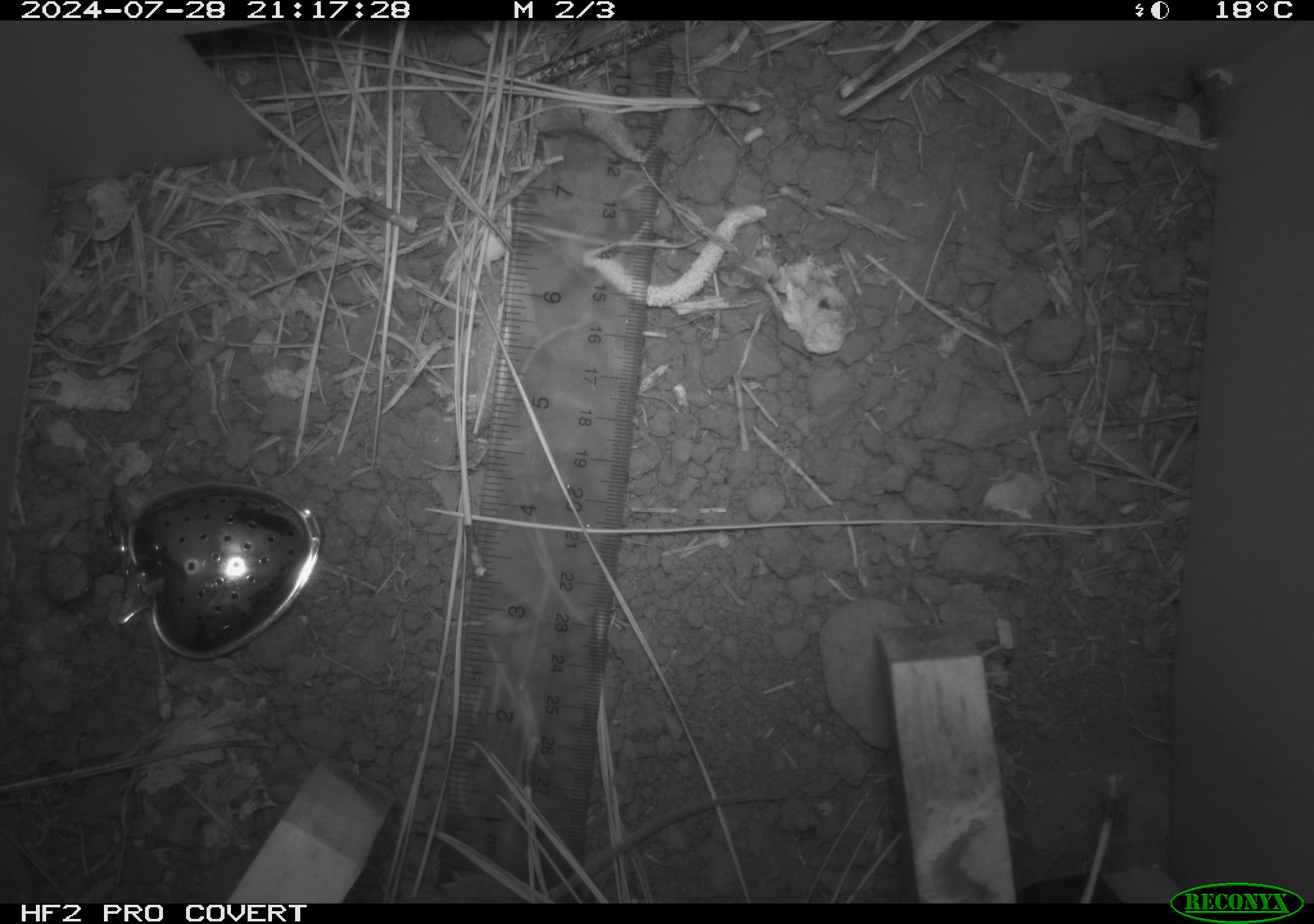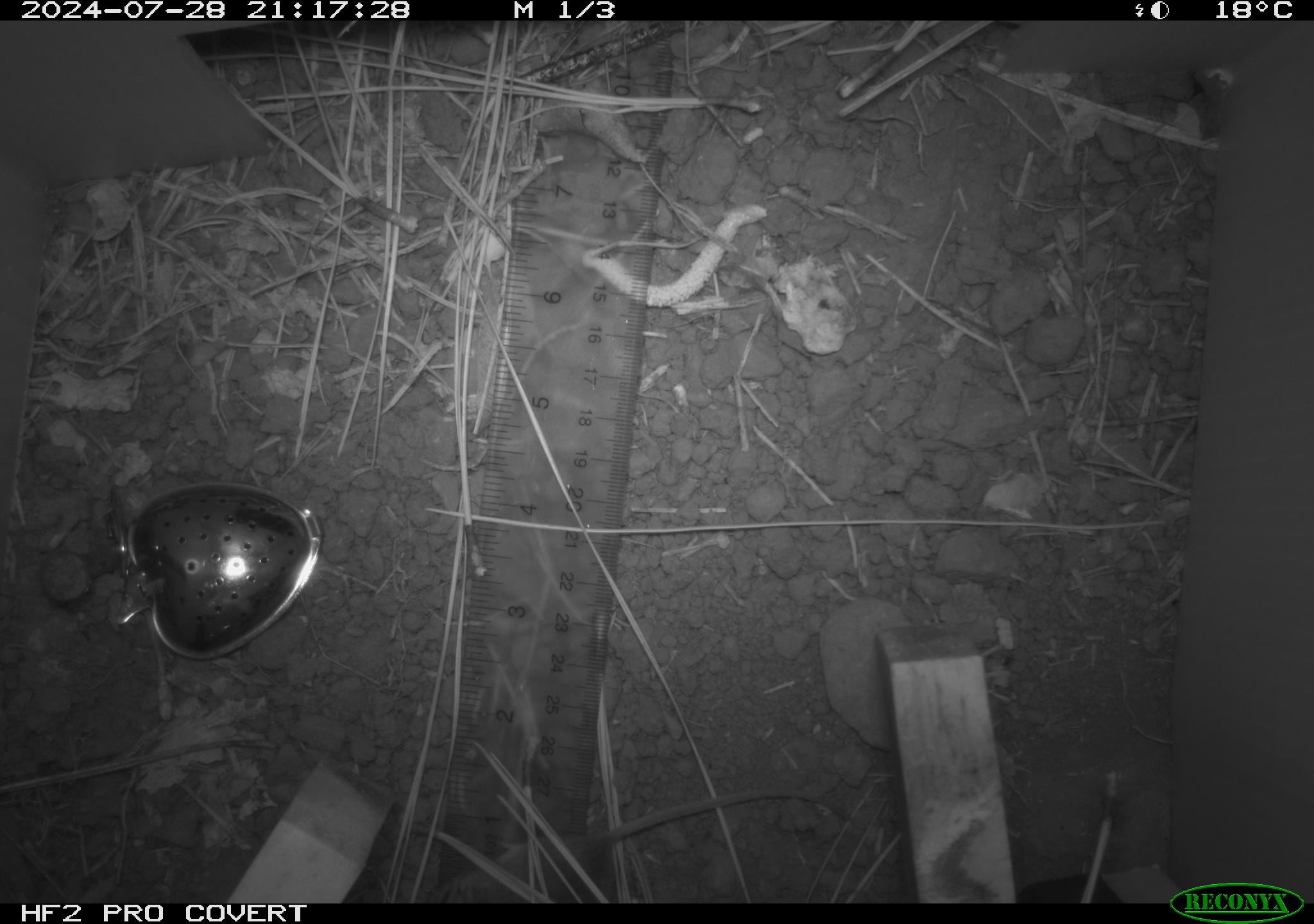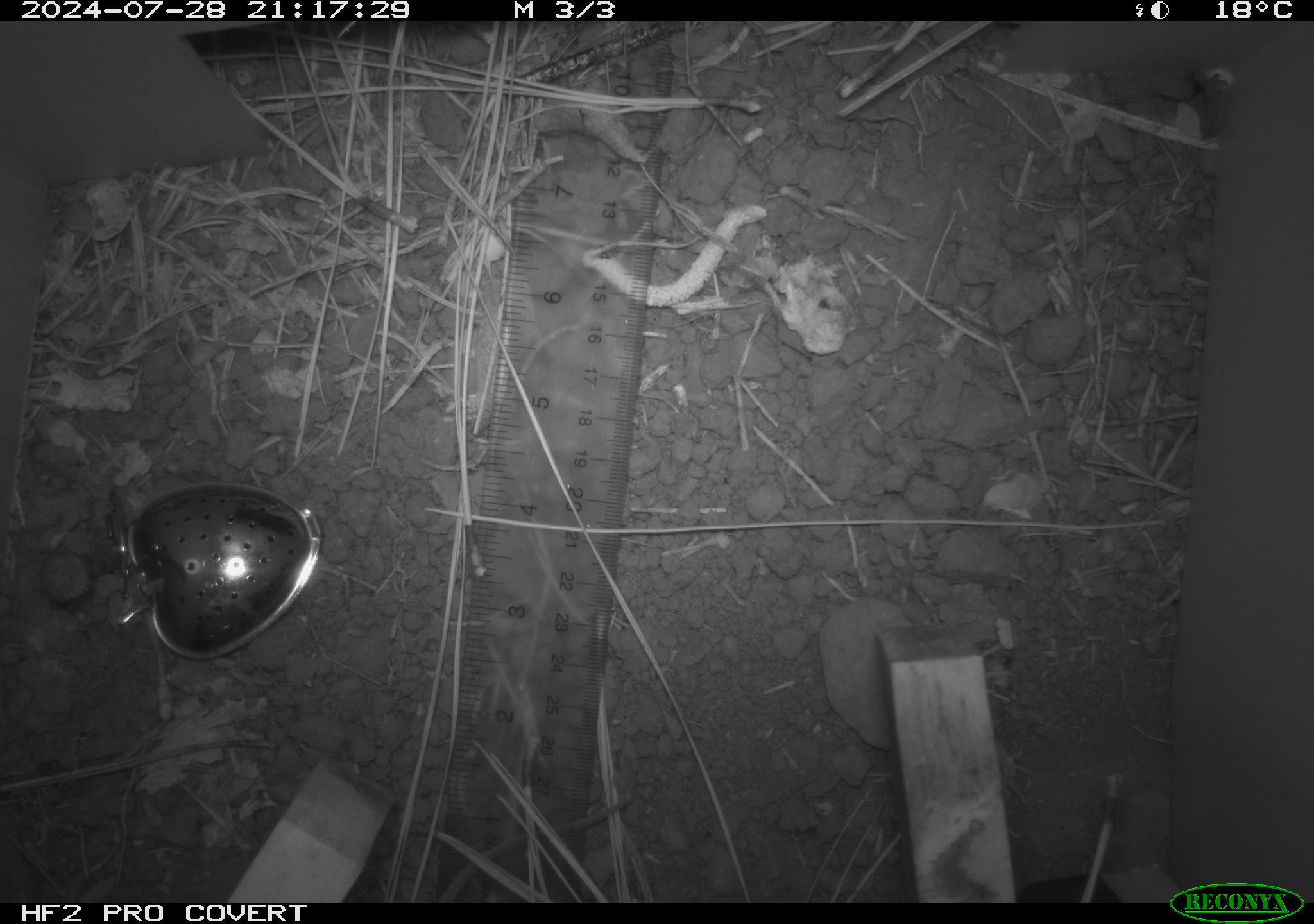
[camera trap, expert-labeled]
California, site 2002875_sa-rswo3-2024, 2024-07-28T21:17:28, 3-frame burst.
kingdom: Animalia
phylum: Chordata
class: Mammalia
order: Rodentia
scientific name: Rodentia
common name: mouse species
Mouse species (Rodentia).